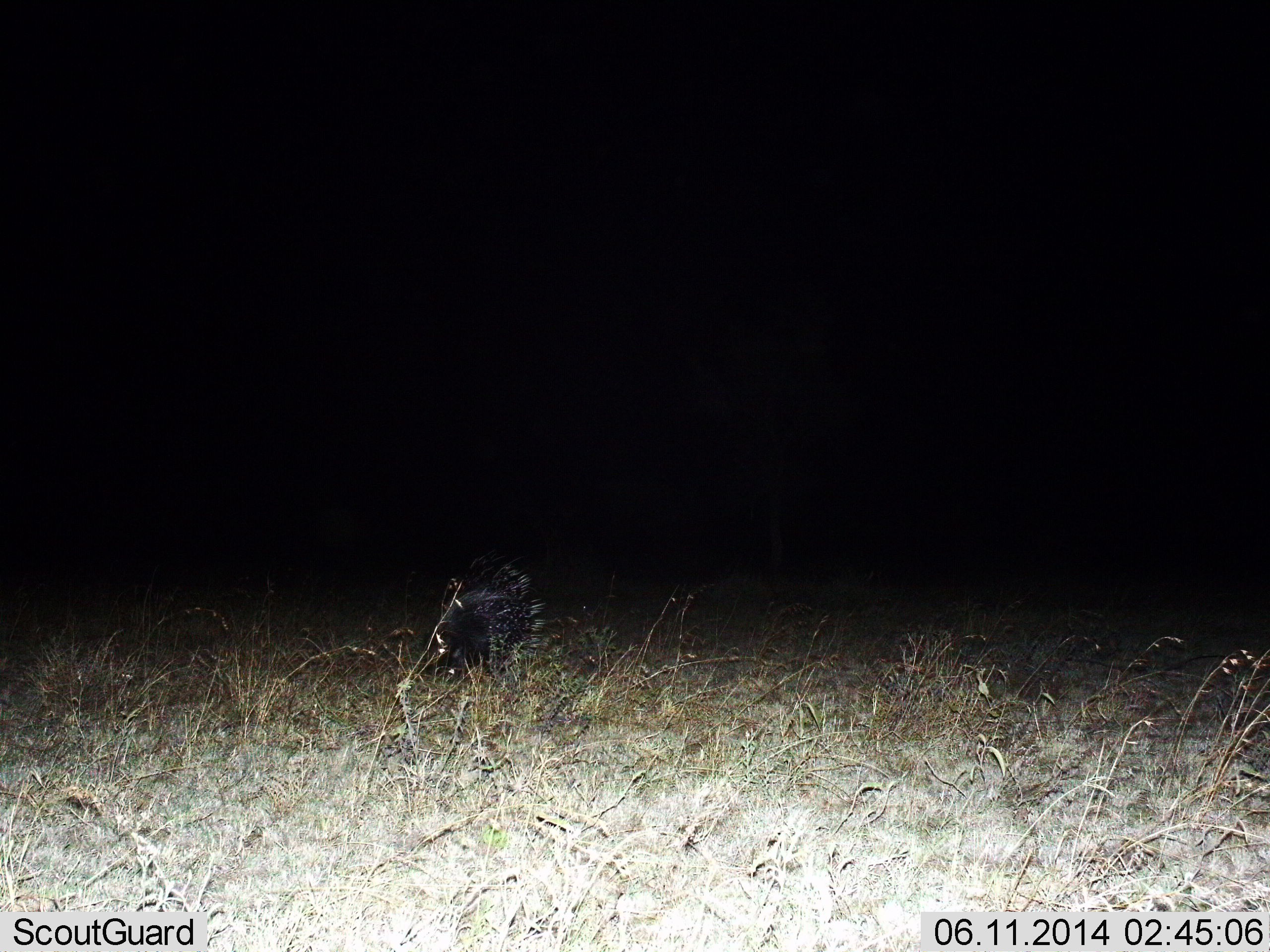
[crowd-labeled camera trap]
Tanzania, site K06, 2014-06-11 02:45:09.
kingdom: Animalia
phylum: Chordata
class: Mammalia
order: Rodentia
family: Hystricidae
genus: Hystrix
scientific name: Hystrix cristata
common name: crested porcupine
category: porcupine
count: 1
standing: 30%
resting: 0%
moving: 60%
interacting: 0%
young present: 0%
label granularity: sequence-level